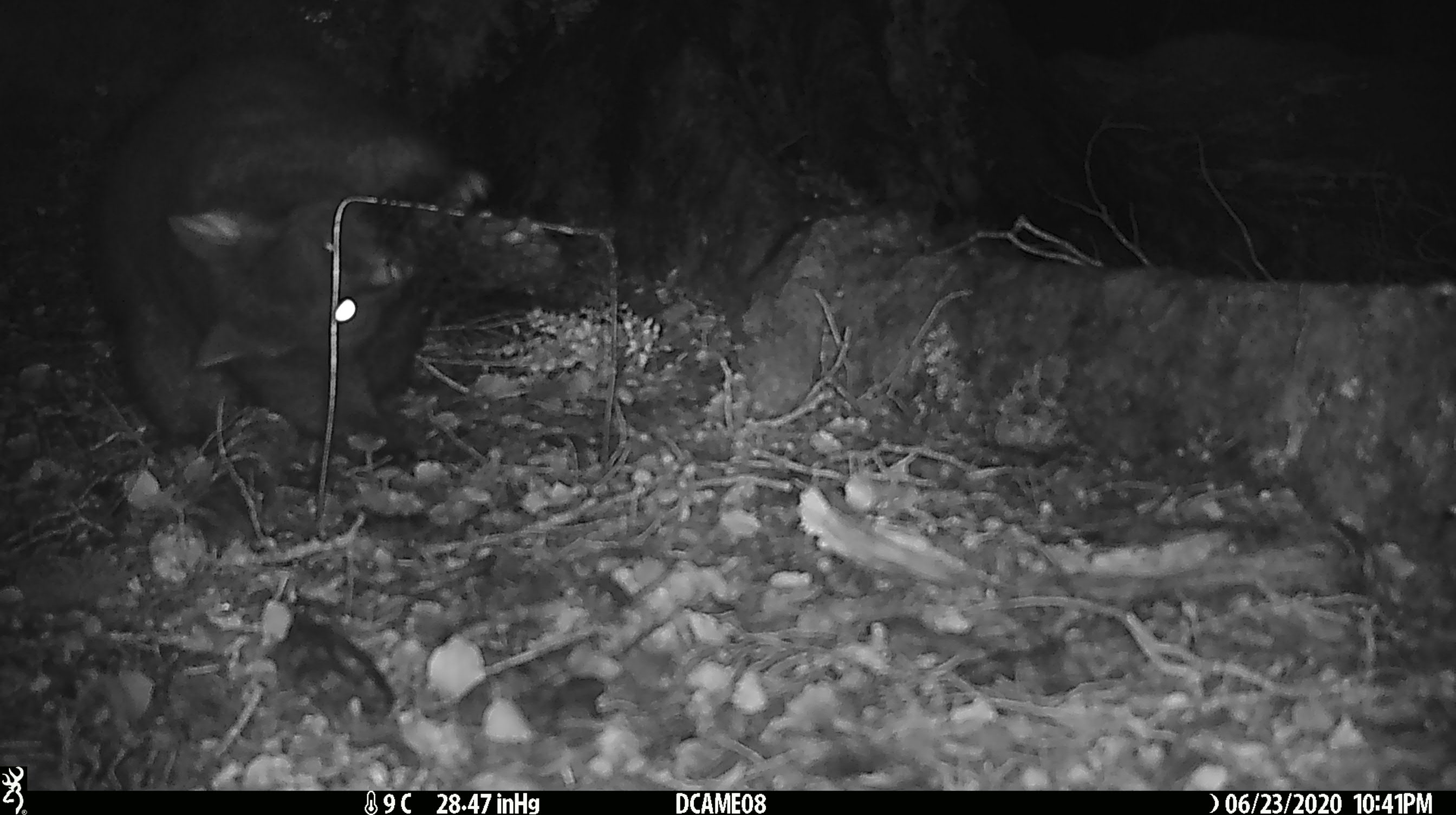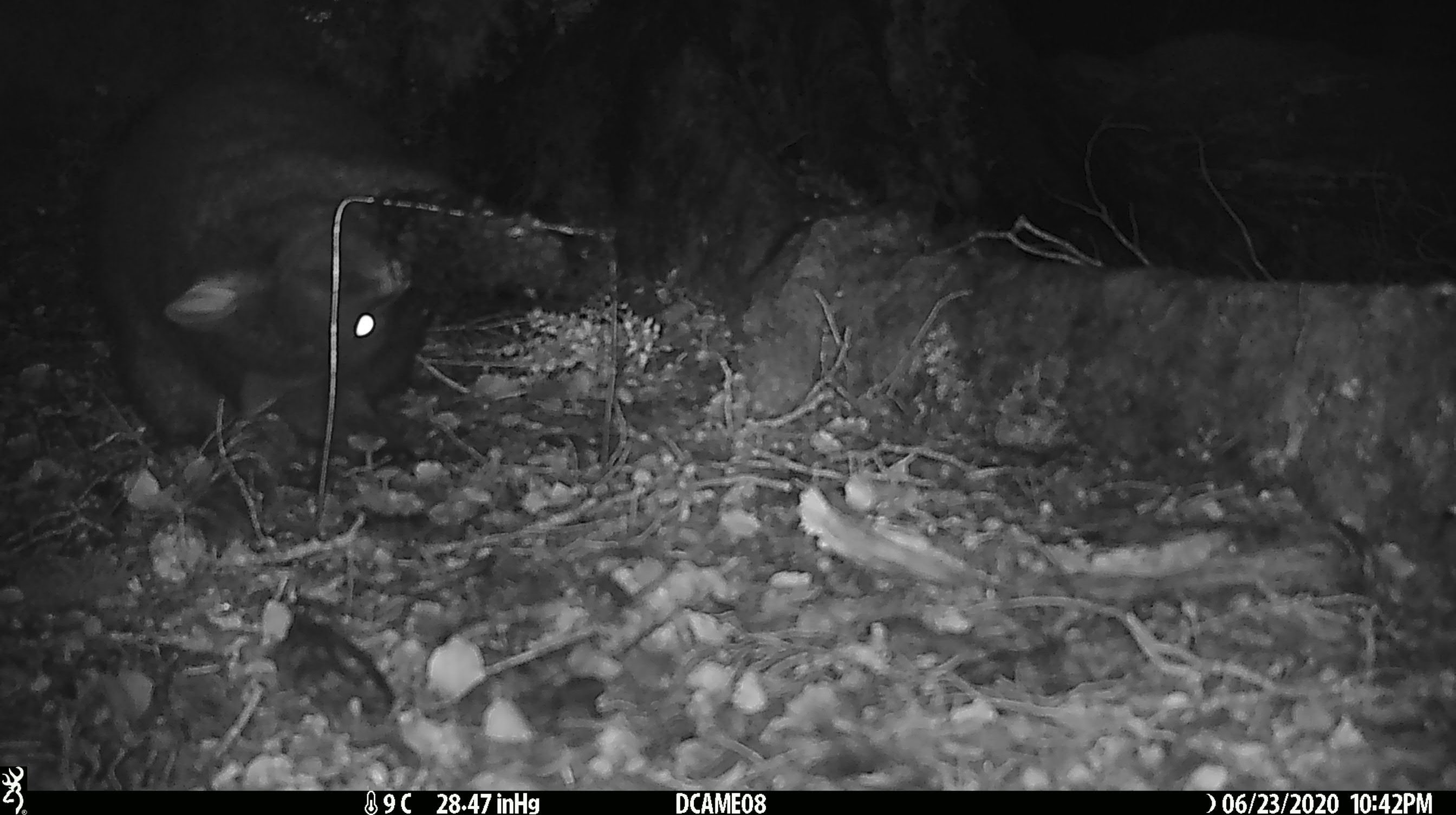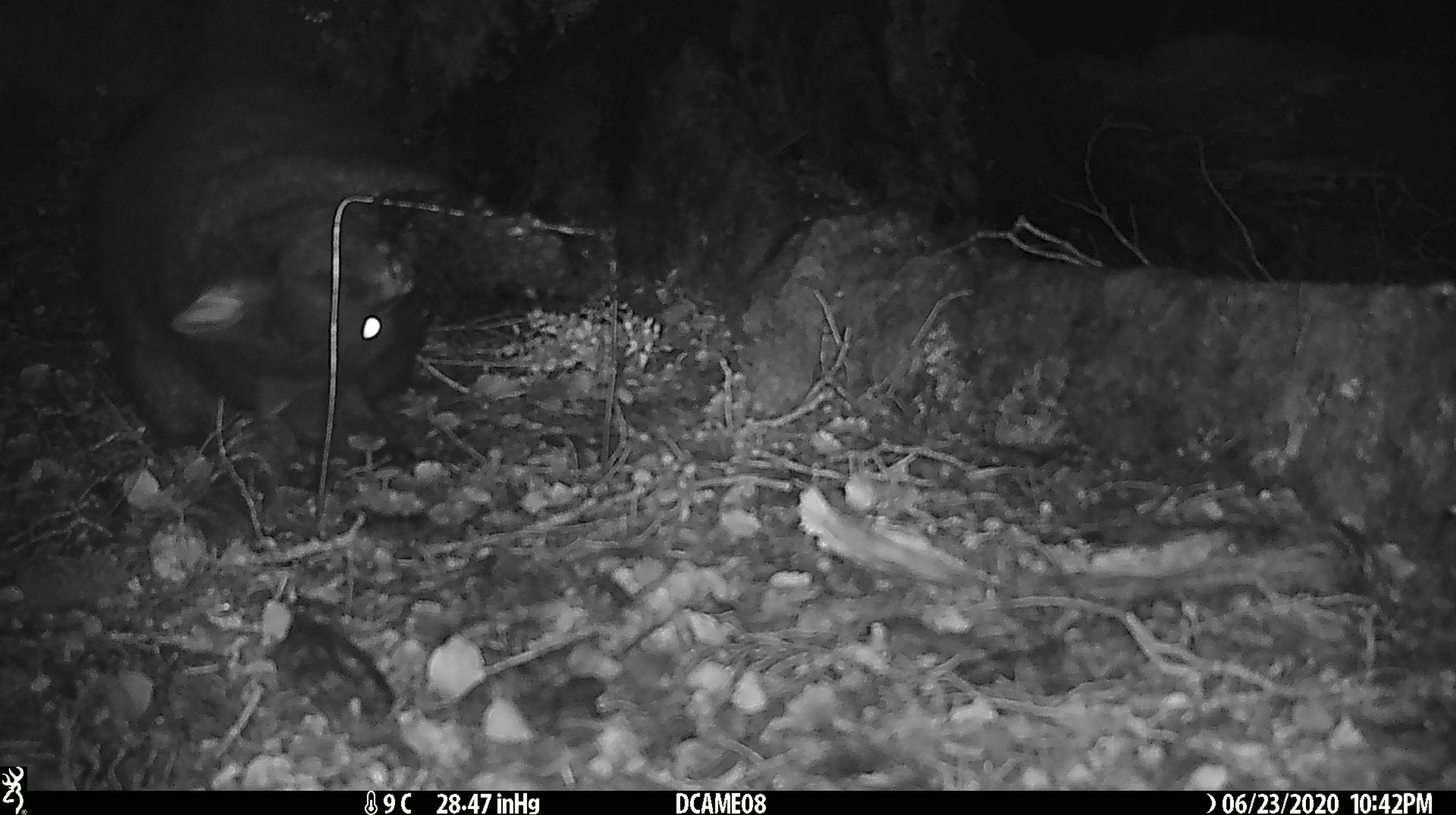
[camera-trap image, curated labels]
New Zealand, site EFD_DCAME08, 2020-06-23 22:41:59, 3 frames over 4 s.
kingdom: Animalia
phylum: Chordata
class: Mammalia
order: Diprotodontia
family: Phalangeridae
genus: Trichosurus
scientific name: Trichosurus vulpecula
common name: common brushtail possum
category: possum